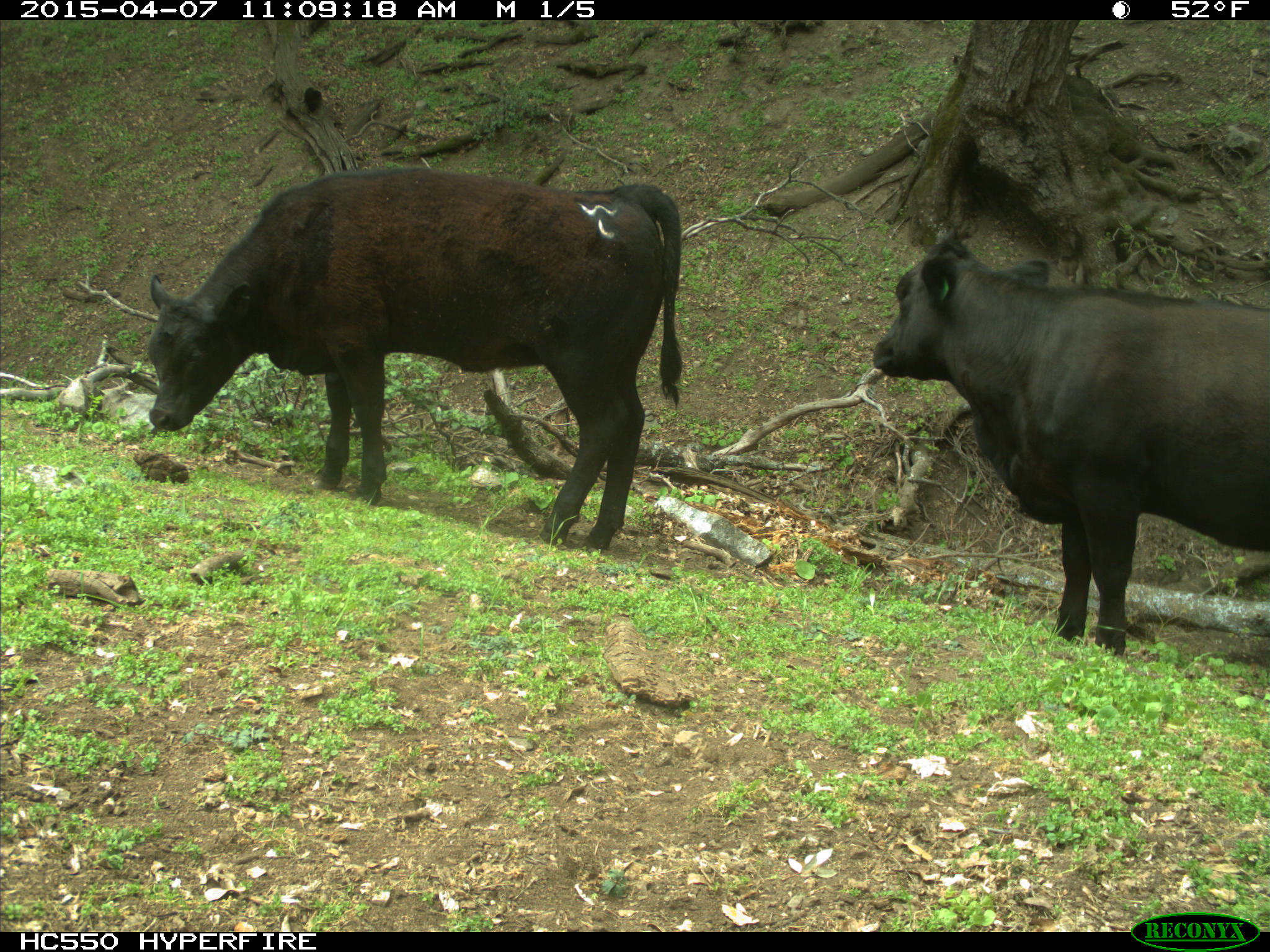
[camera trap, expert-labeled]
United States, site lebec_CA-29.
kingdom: Animalia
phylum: Chordata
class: Mammalia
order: Artiodactyla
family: Bovidae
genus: Bos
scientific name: Bos taurus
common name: domestic cow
Bos taurus (domestic cow).